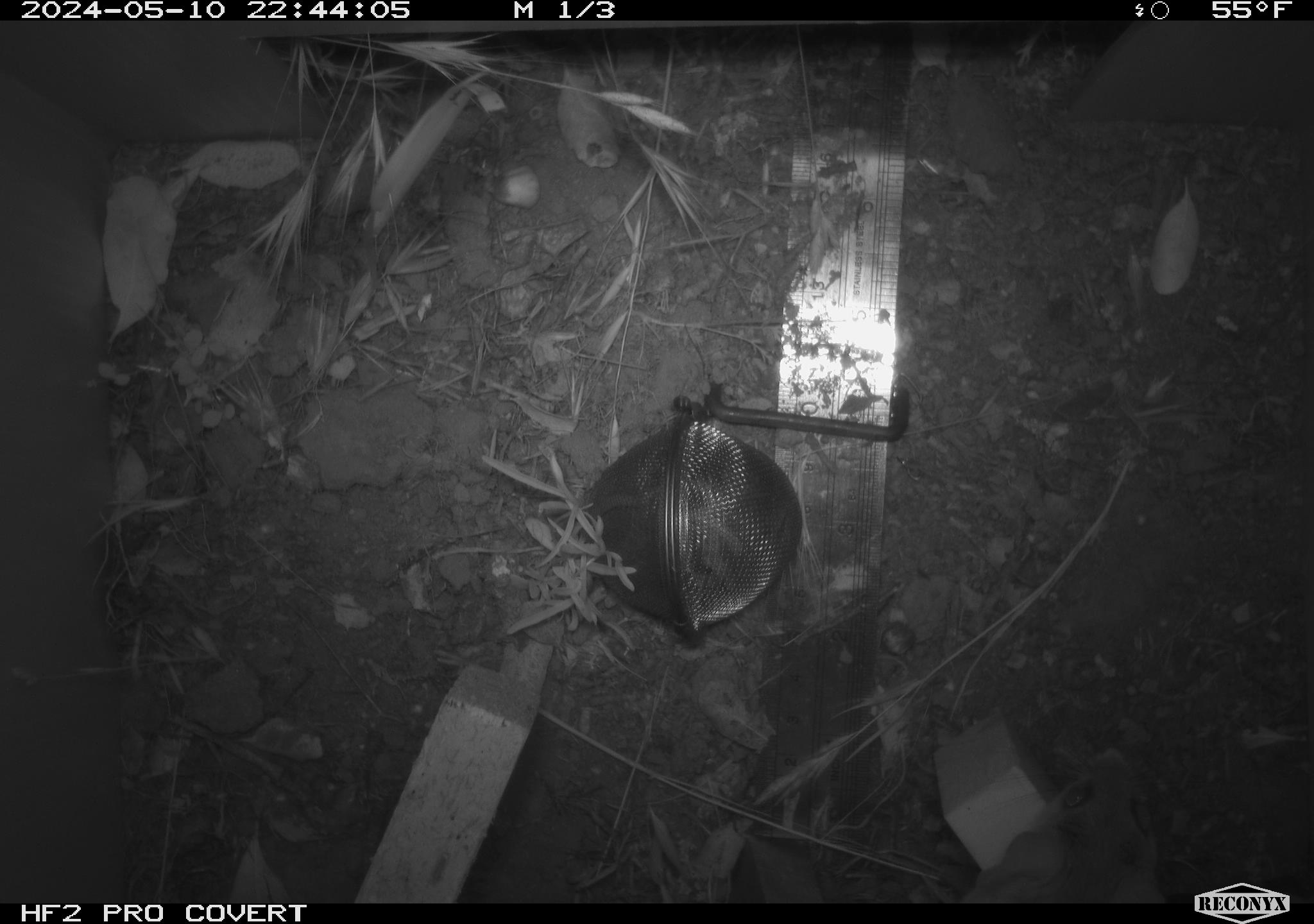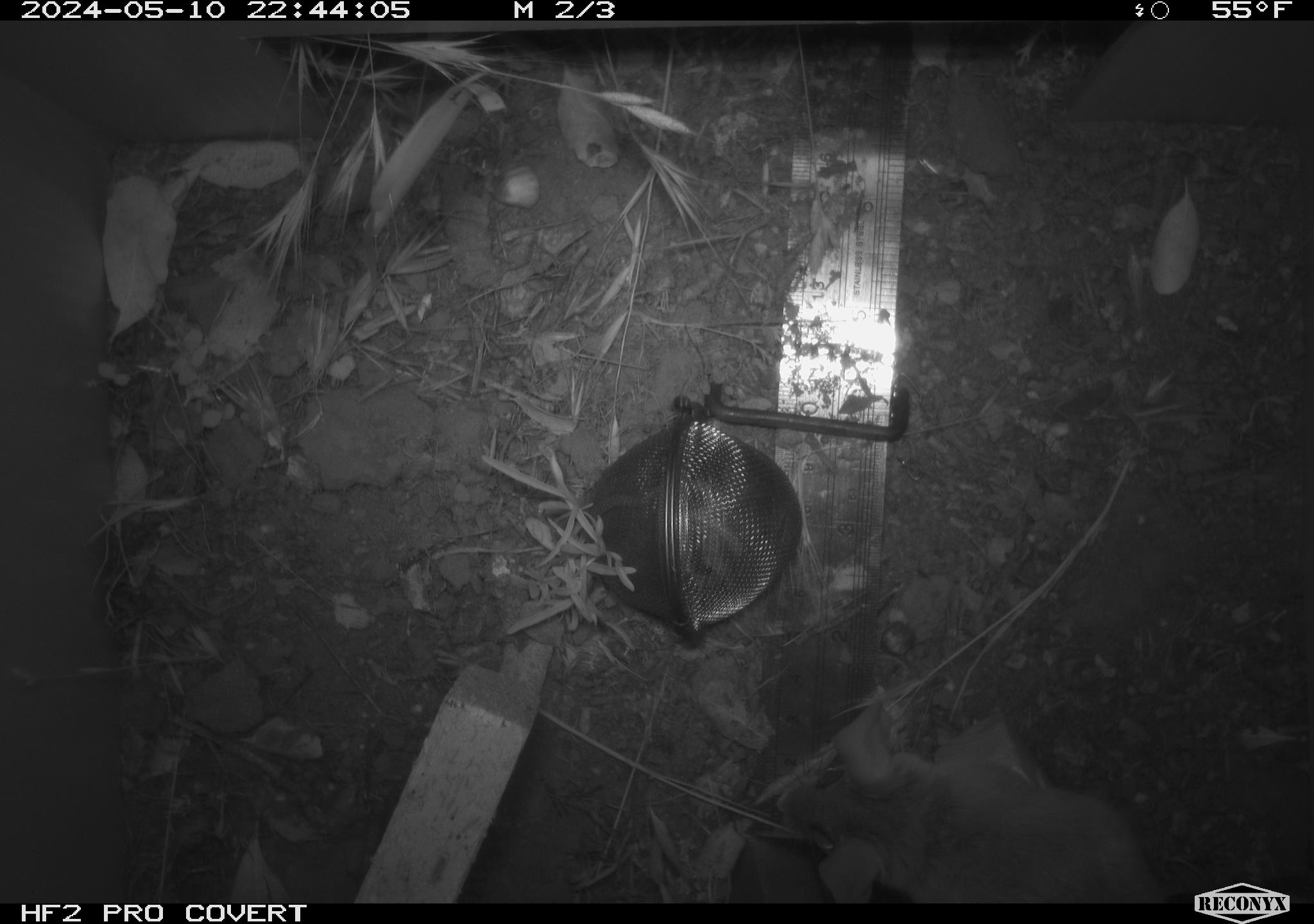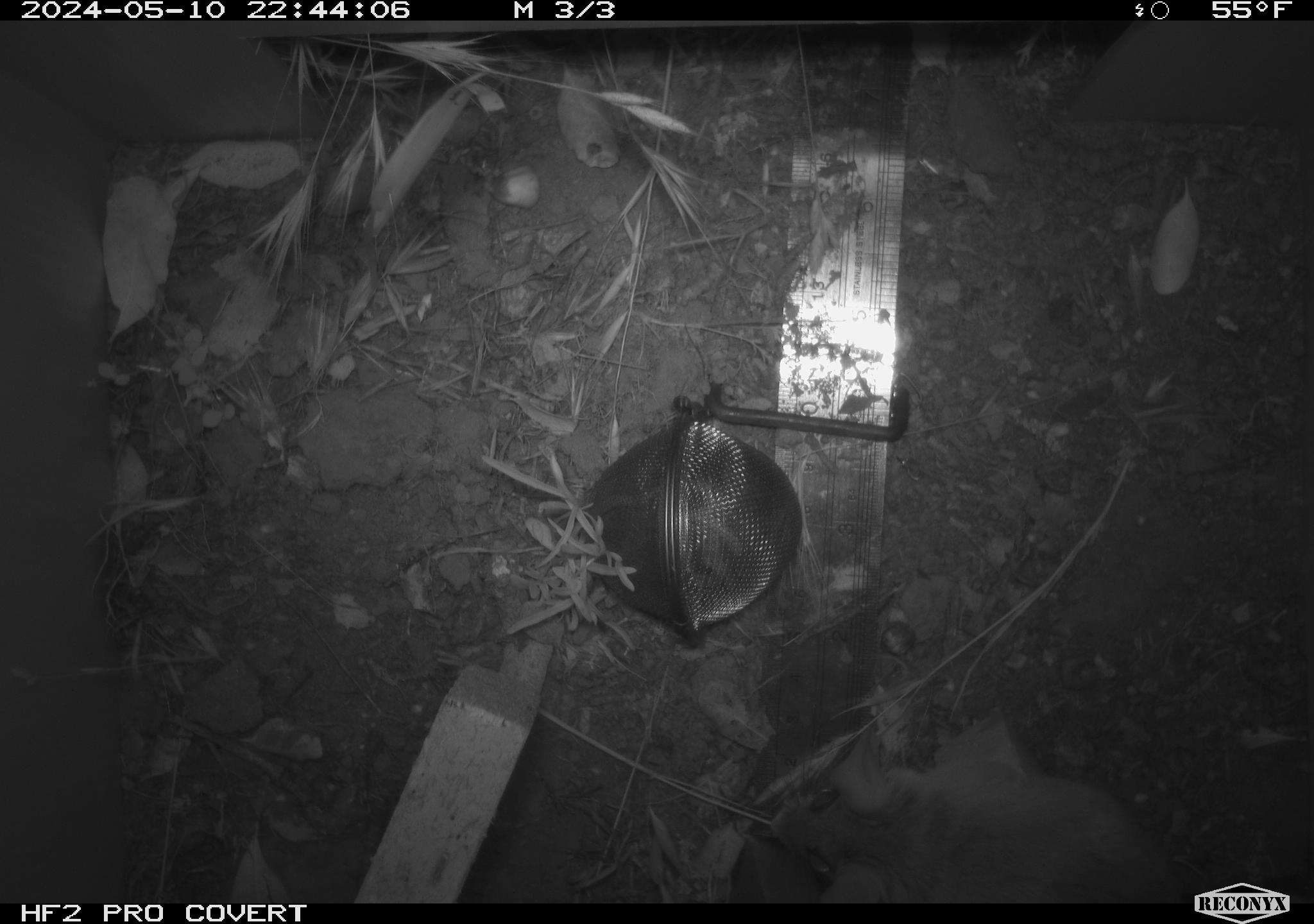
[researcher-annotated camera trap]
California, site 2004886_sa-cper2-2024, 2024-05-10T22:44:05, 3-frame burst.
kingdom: Animalia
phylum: Chordata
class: Mammalia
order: Rodentia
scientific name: Rodentia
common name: rodent